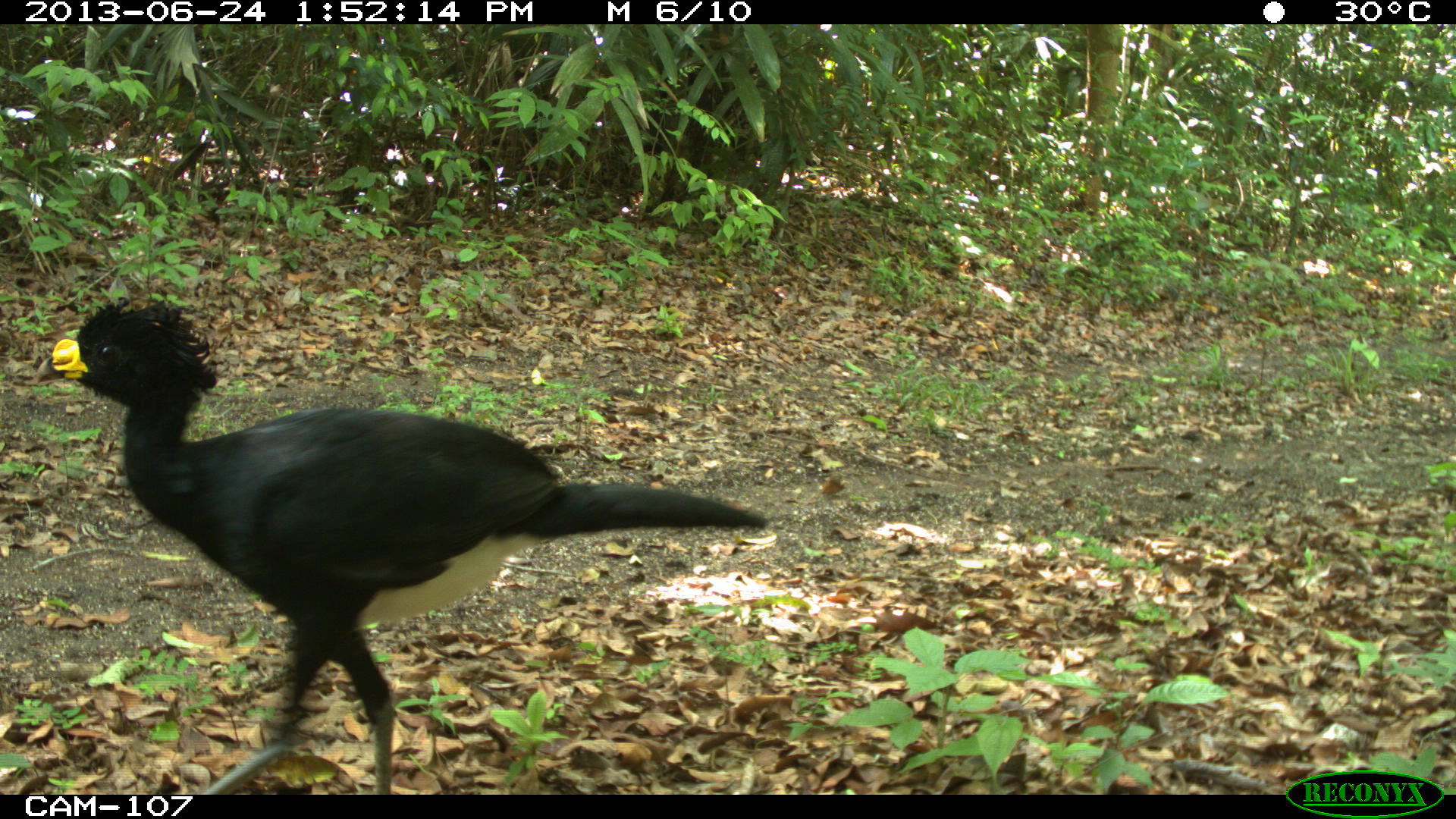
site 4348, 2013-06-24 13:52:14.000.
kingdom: Animalia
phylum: Chordata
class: Aves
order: Galliformes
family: Cracidae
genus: Crax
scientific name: Crax rubra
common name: great curassow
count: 2